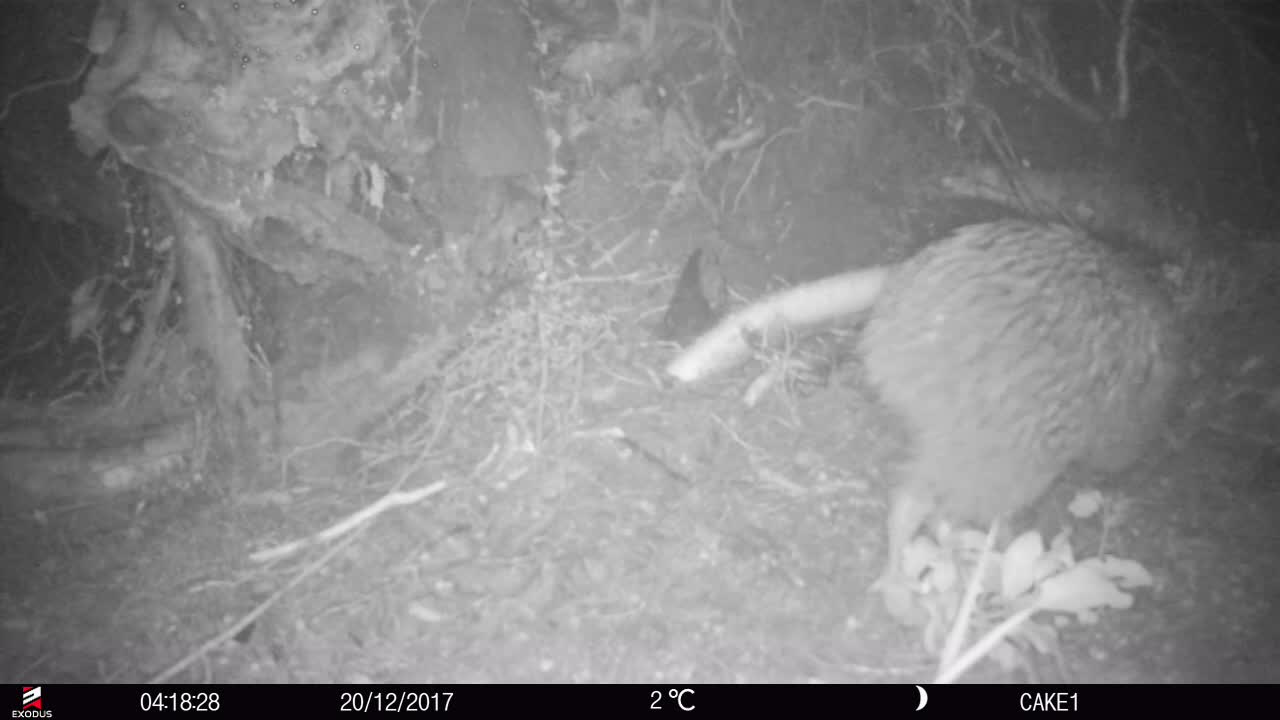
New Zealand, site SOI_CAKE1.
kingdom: Animalia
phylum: Chordata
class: Aves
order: Apterygiformes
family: Apterygidae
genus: Apteryx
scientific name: Apteryx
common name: kiwi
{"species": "kiwi (Apteryx)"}